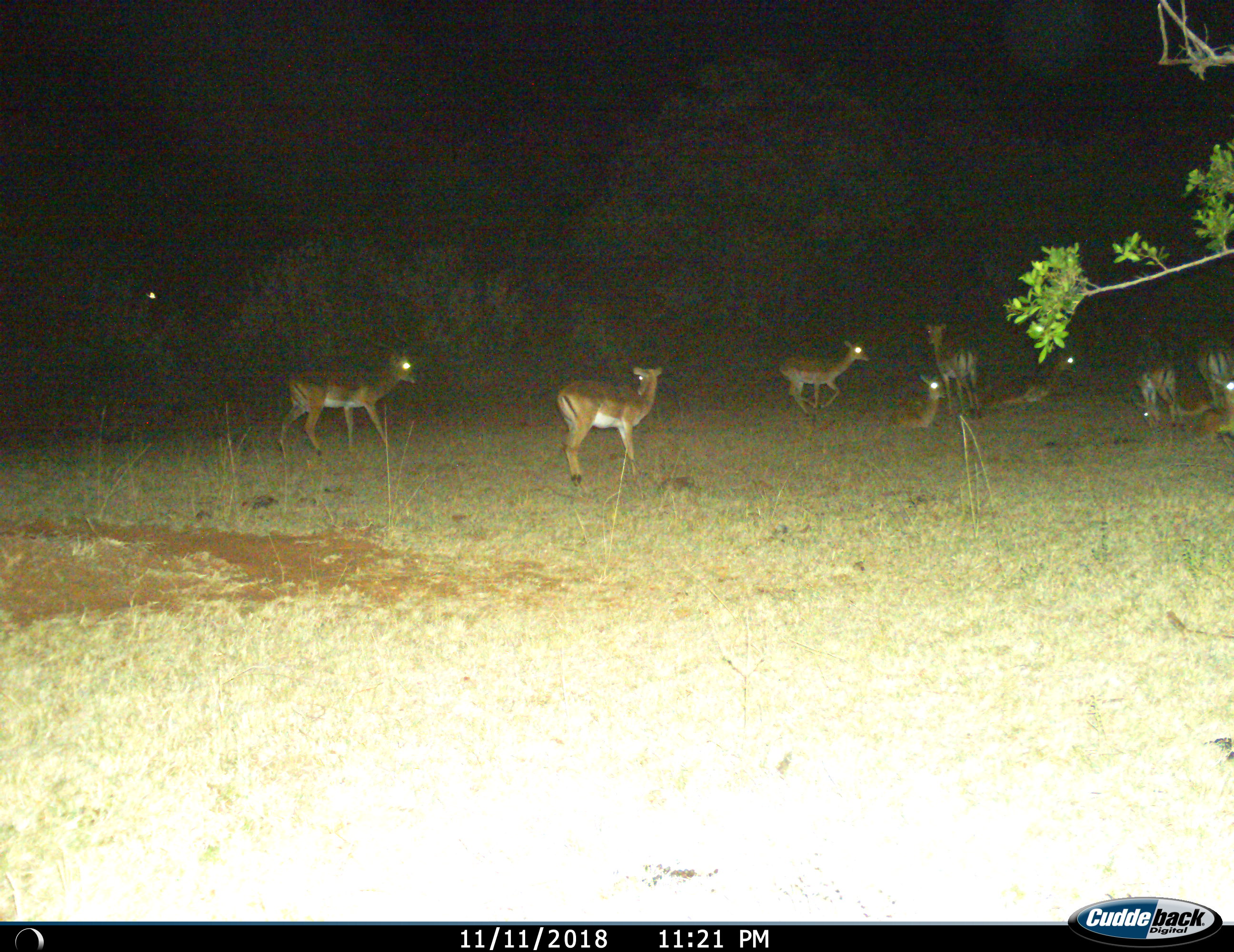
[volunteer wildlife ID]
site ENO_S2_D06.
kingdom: Animalia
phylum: Chordata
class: Mammalia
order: Artiodactyla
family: Bovidae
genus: Aepyceros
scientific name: Aepyceros melampus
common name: impala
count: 10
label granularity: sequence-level